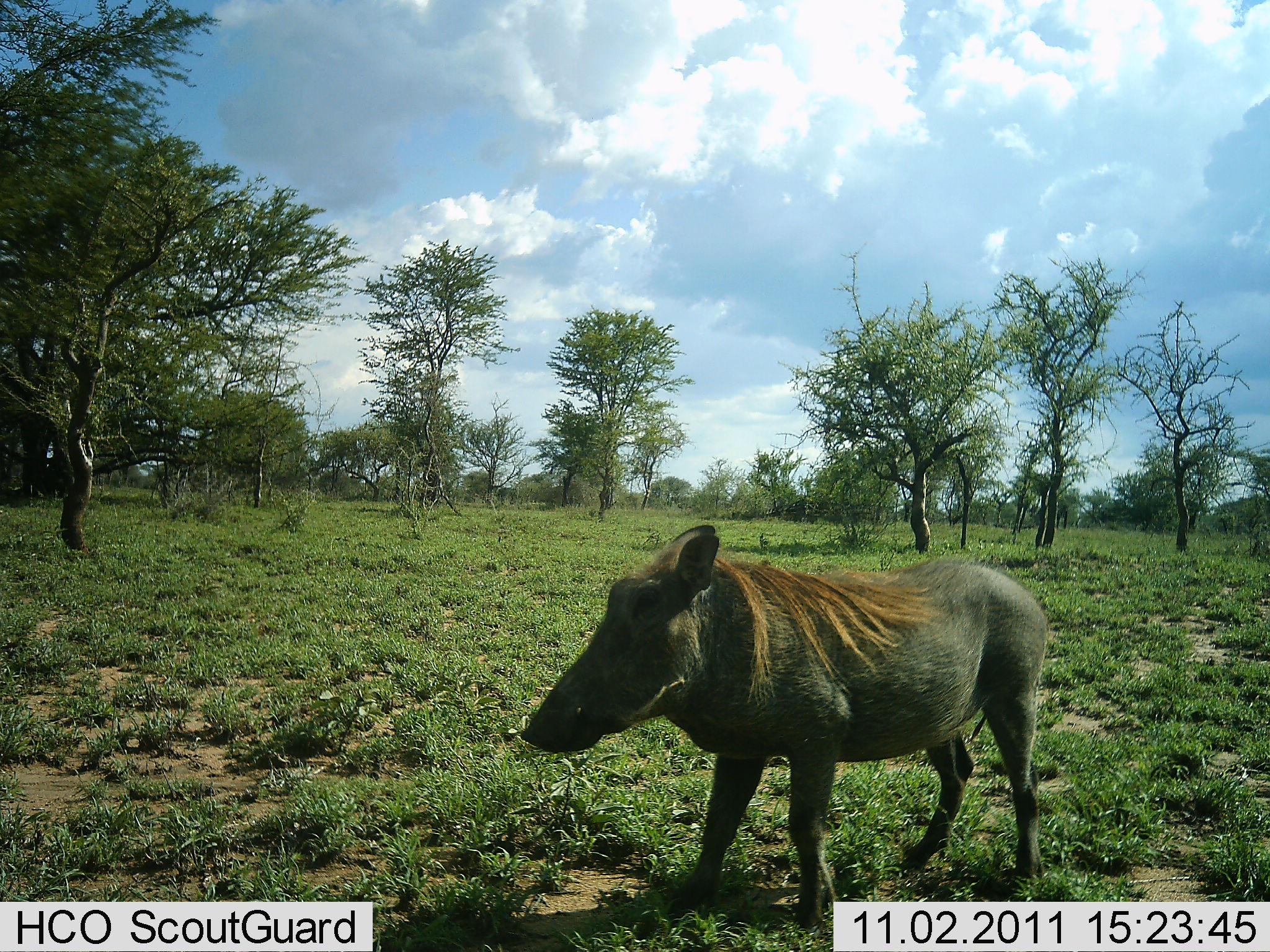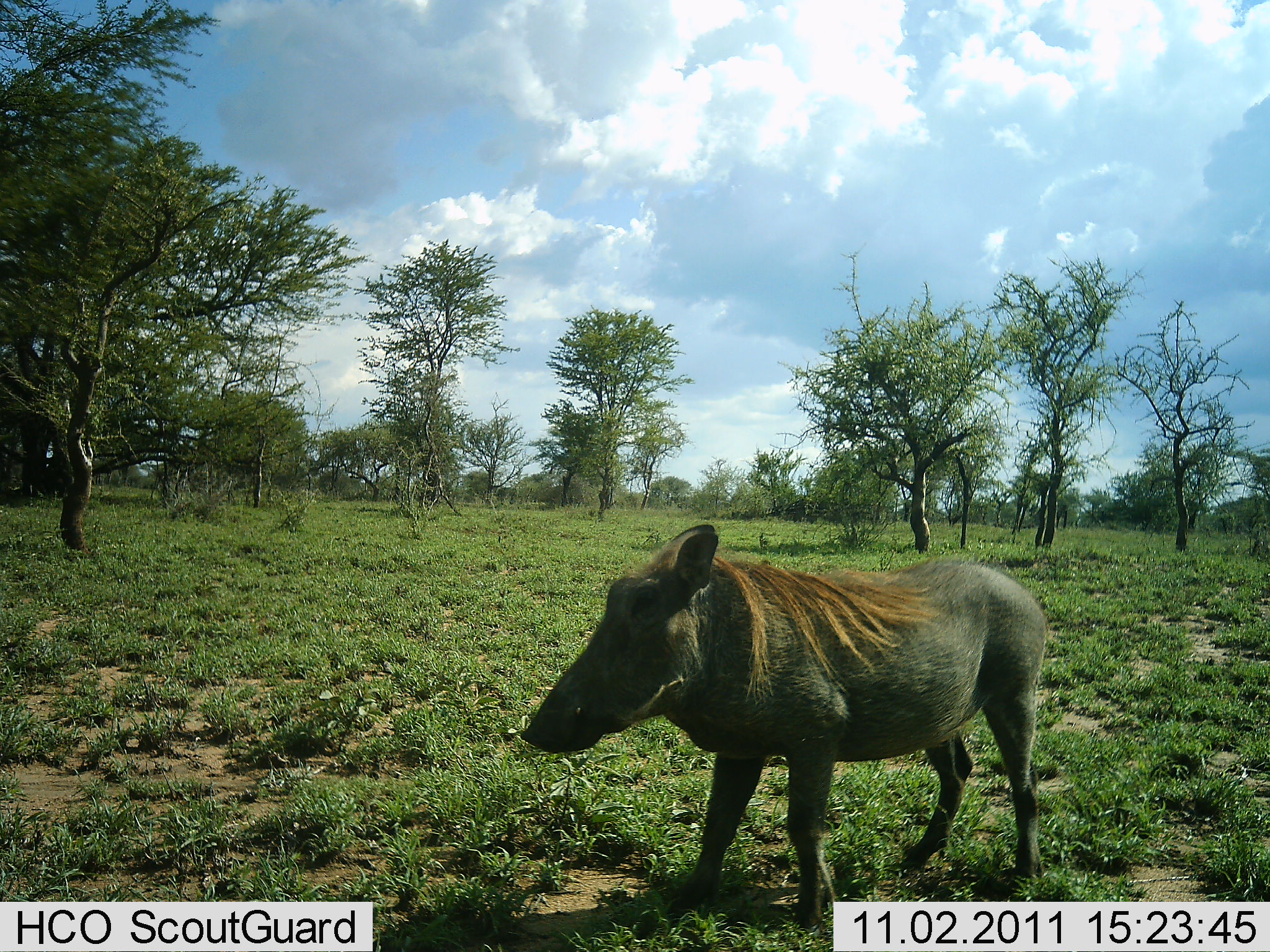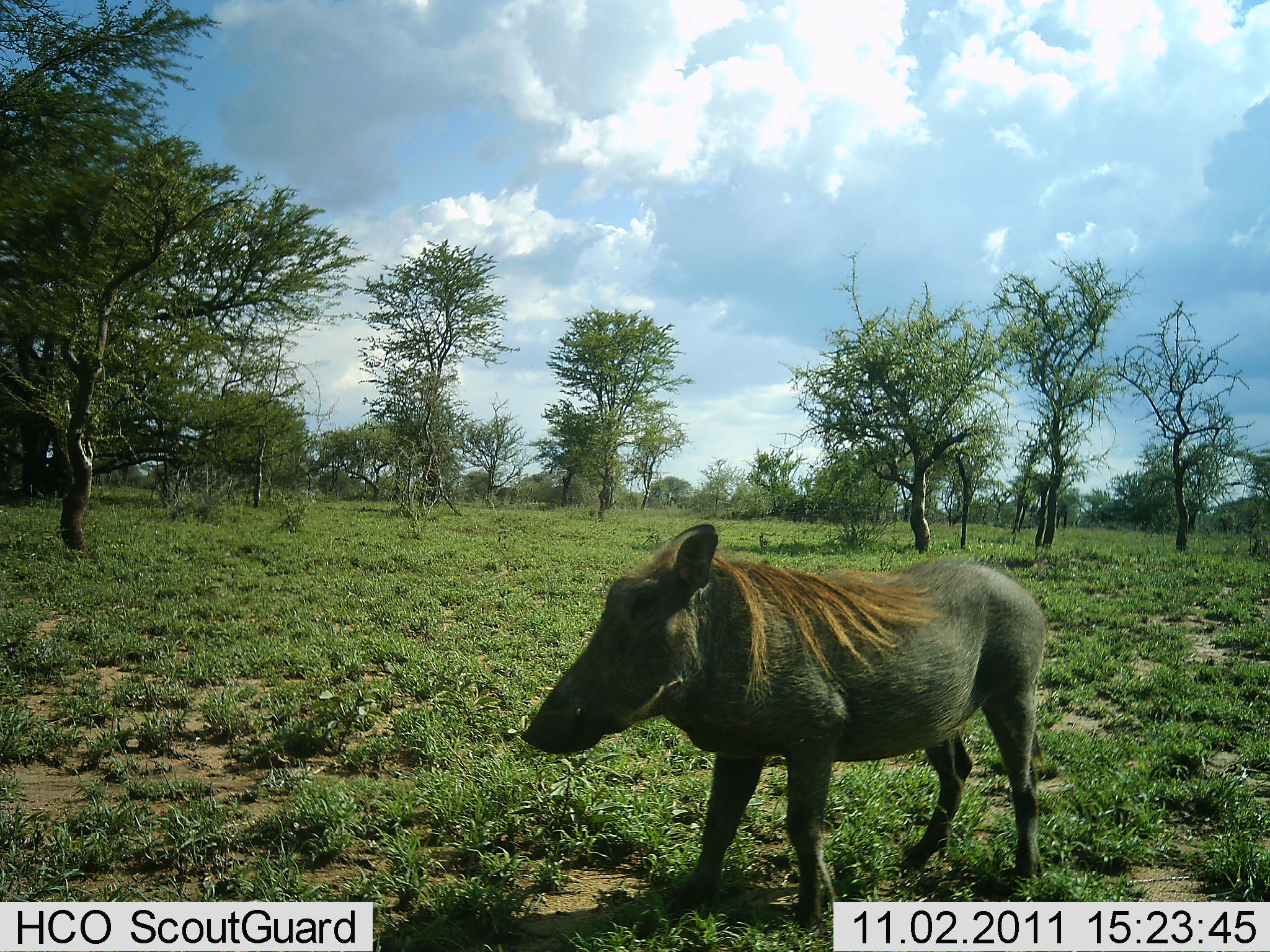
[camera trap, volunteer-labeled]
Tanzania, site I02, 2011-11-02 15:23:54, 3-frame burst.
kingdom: Animalia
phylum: Chordata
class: Mammalia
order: Artiodactyla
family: Suidae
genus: Phacochoerus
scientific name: Phacochoerus africanus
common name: warthog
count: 1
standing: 100%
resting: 0%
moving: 0%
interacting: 0%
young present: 0%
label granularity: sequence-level